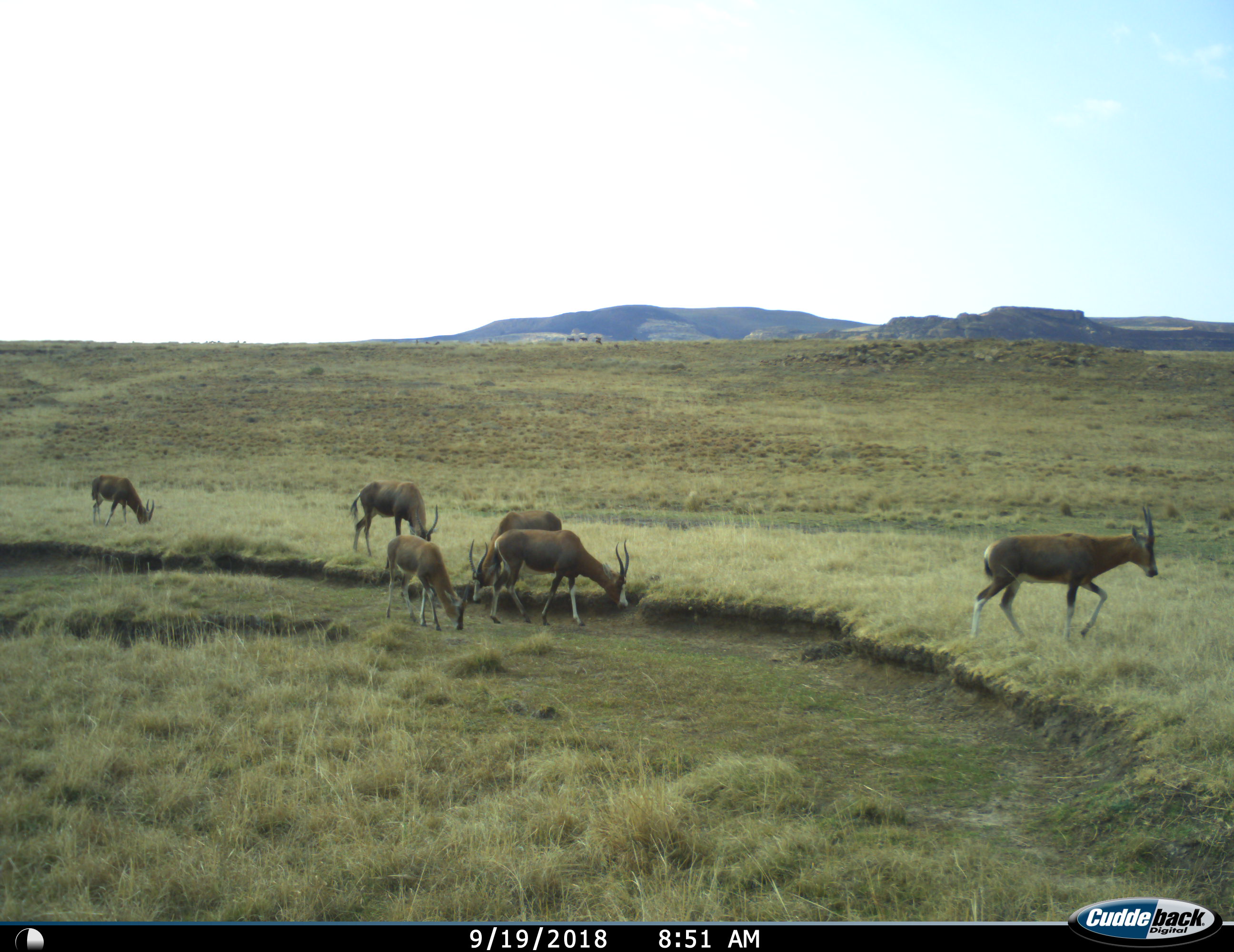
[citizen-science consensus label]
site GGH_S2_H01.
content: unidentified animal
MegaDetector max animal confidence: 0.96